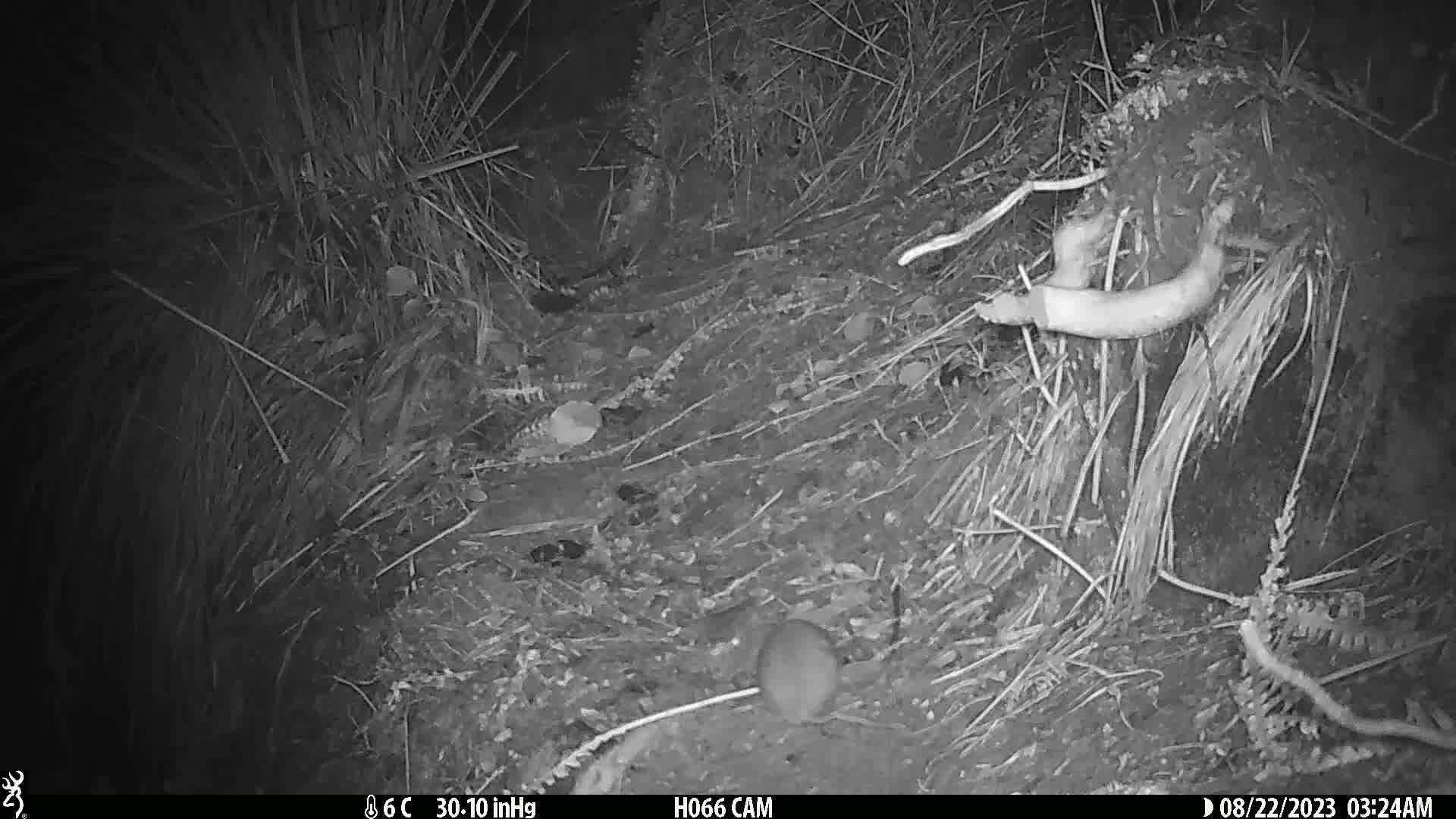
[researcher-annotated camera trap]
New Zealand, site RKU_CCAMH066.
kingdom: Animalia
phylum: Chordata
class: Mammalia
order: Rodentia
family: Muridae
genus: Rattus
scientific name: Rattus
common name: rat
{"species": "rat (Rattus)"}